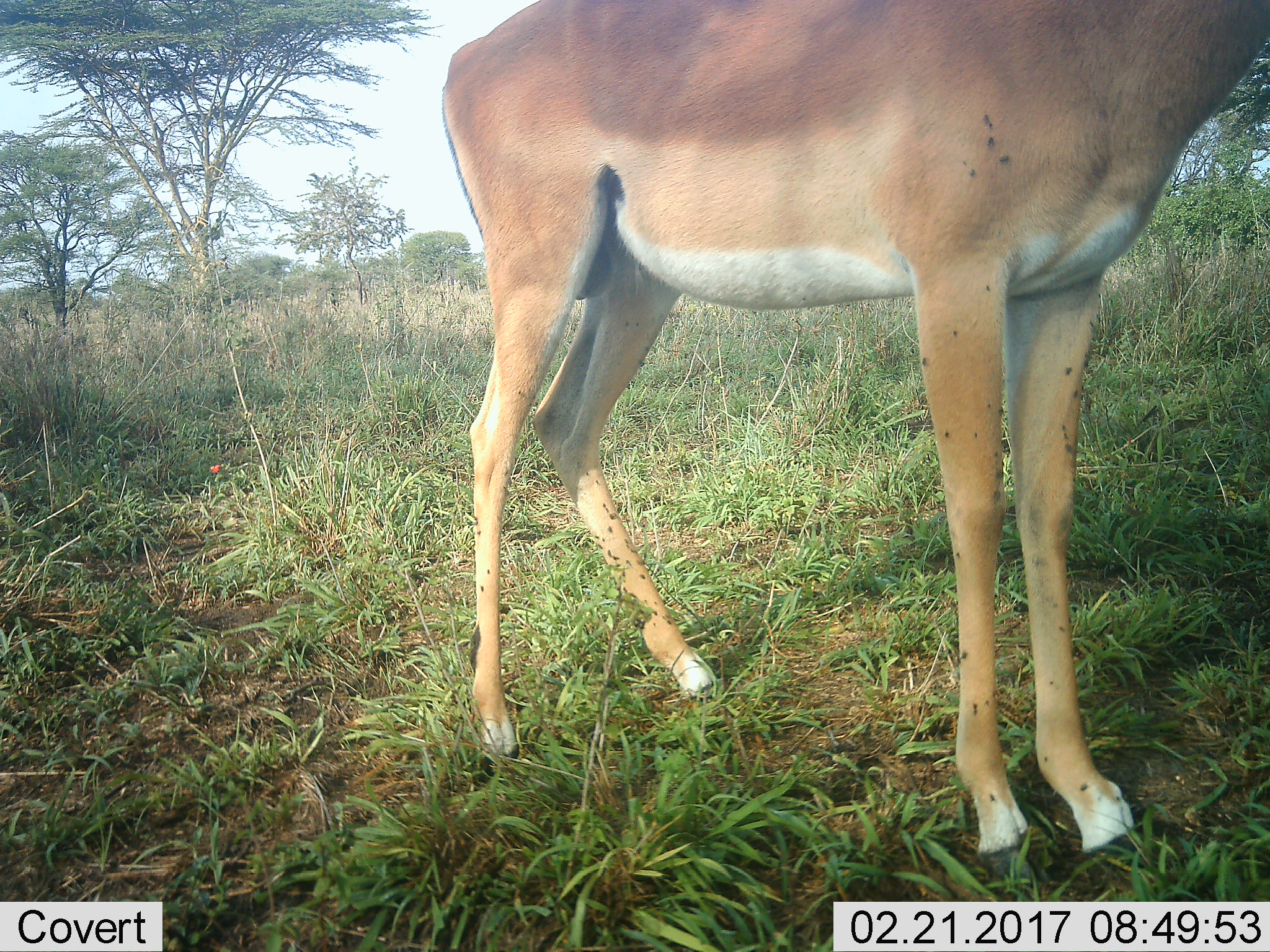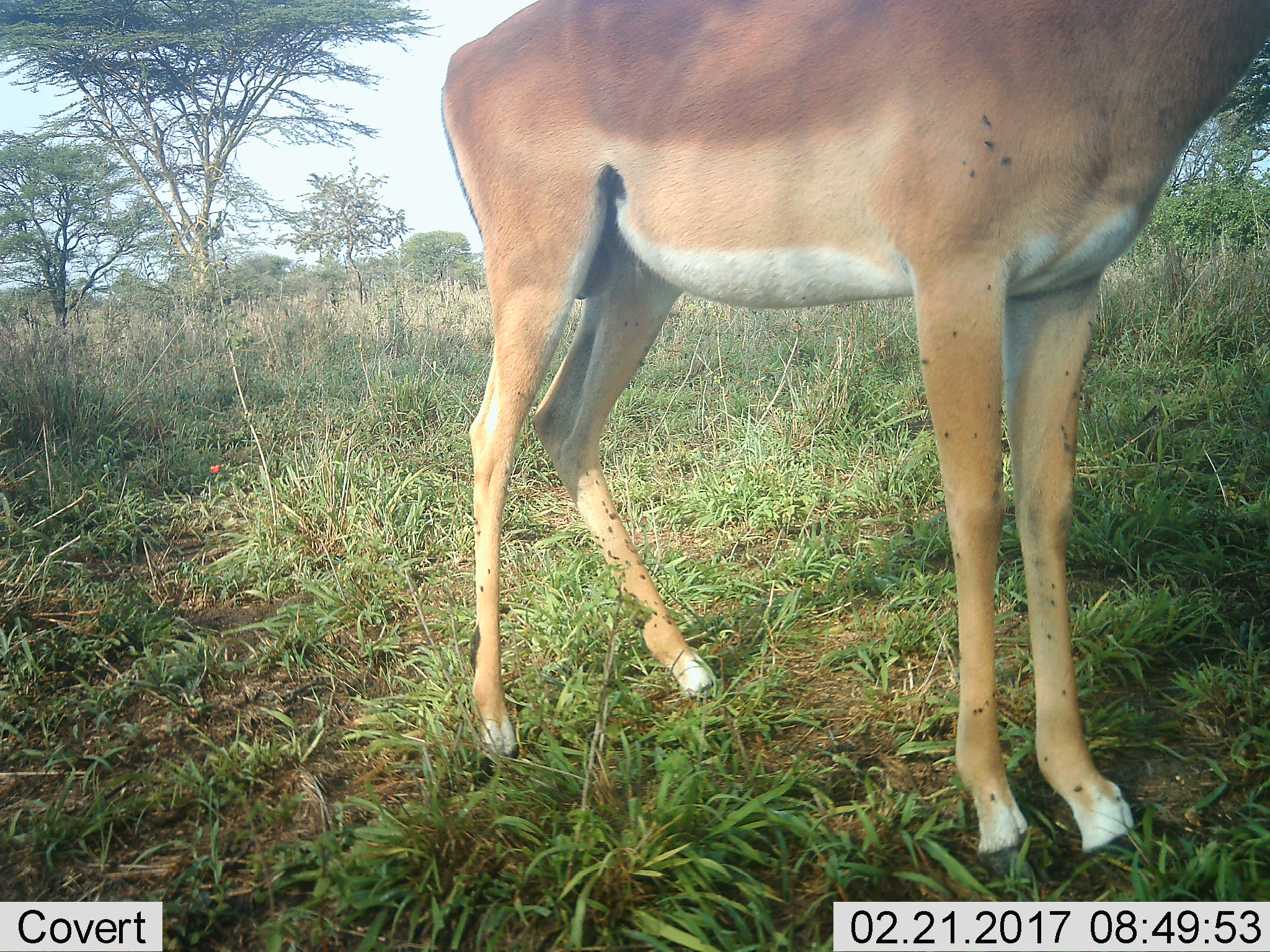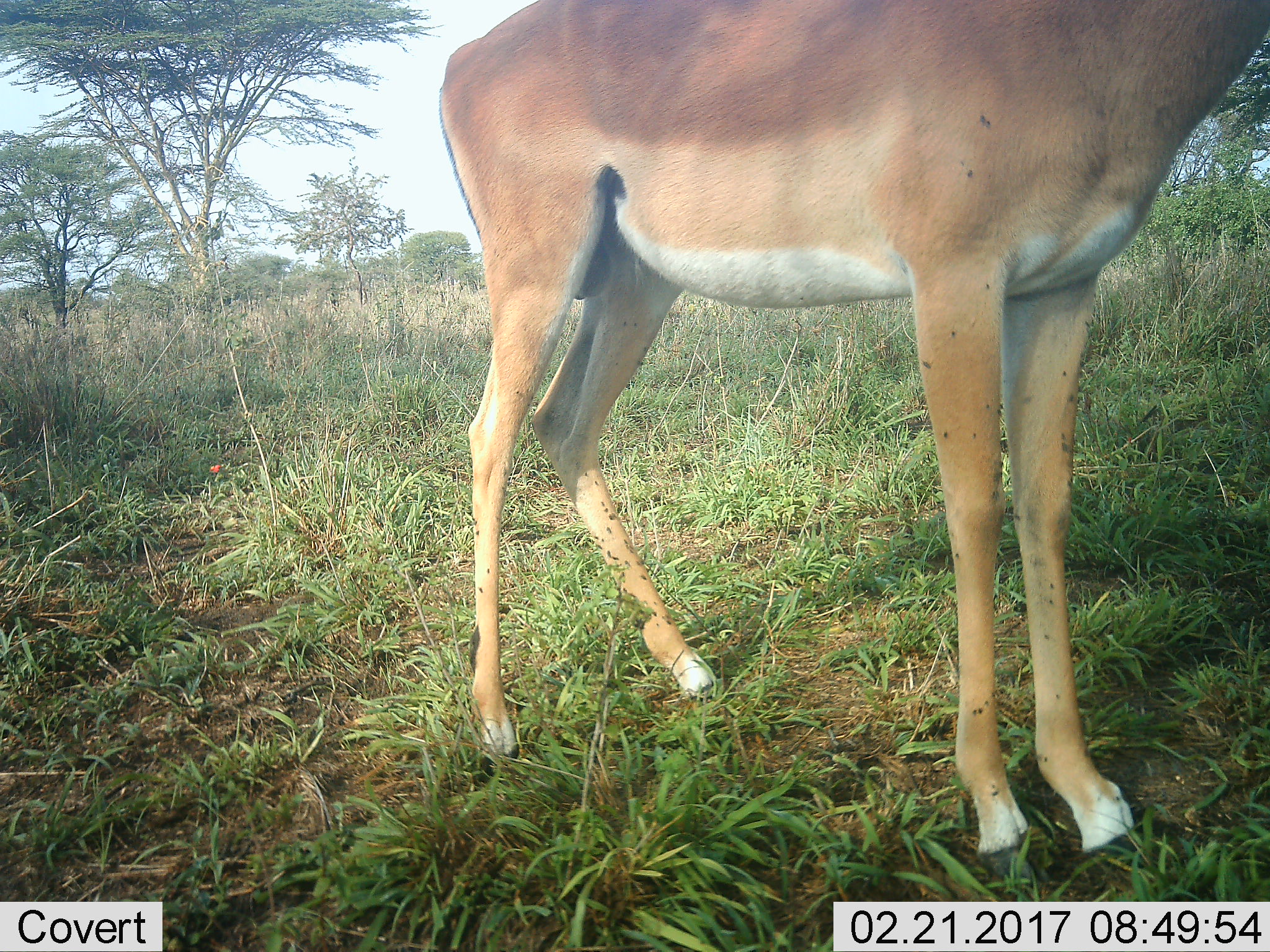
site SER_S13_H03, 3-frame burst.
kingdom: Animalia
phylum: Chordata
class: Mammalia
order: Artiodactyla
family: Bovidae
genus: Aepyceros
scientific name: Aepyceros melampus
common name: impala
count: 1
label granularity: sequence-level